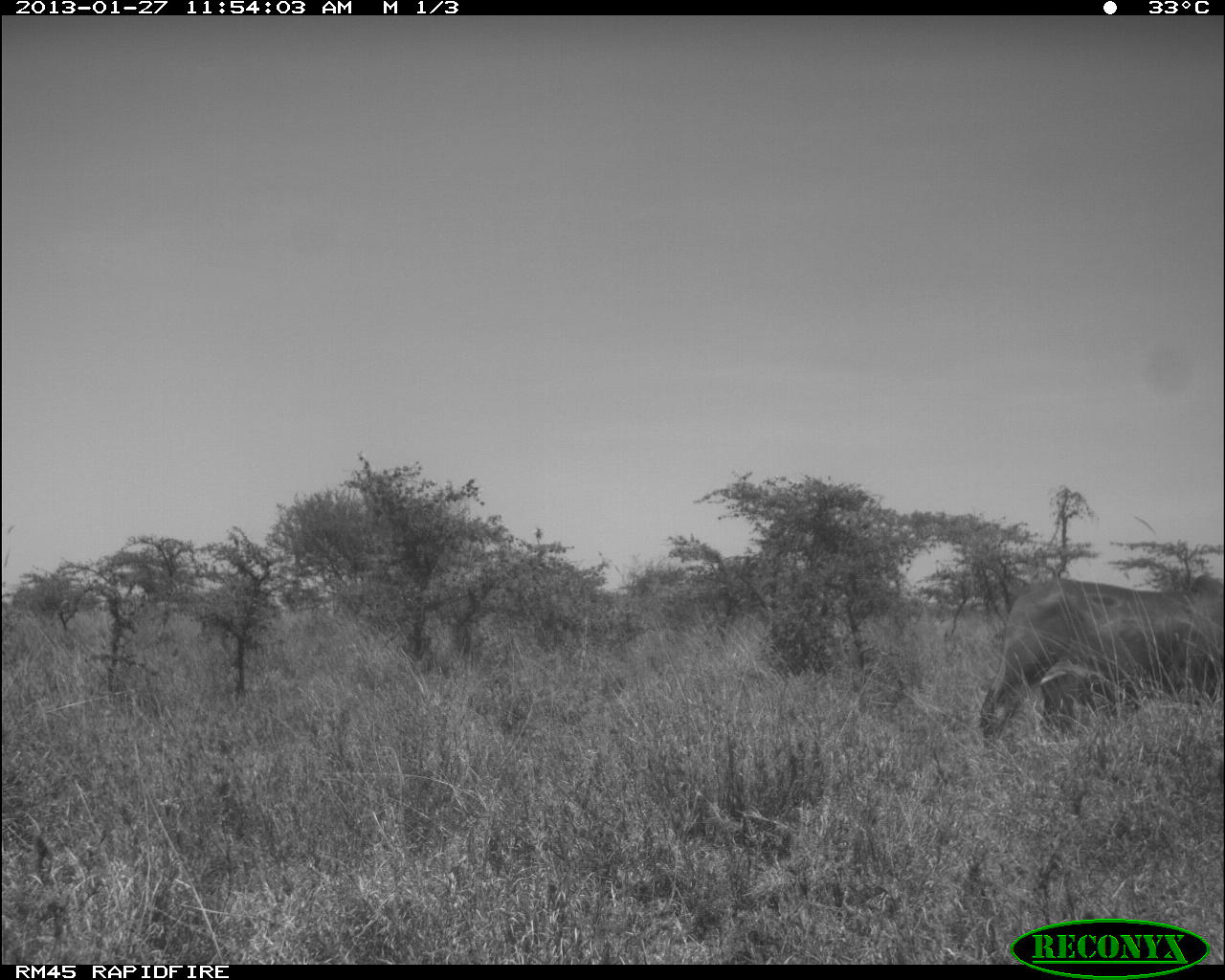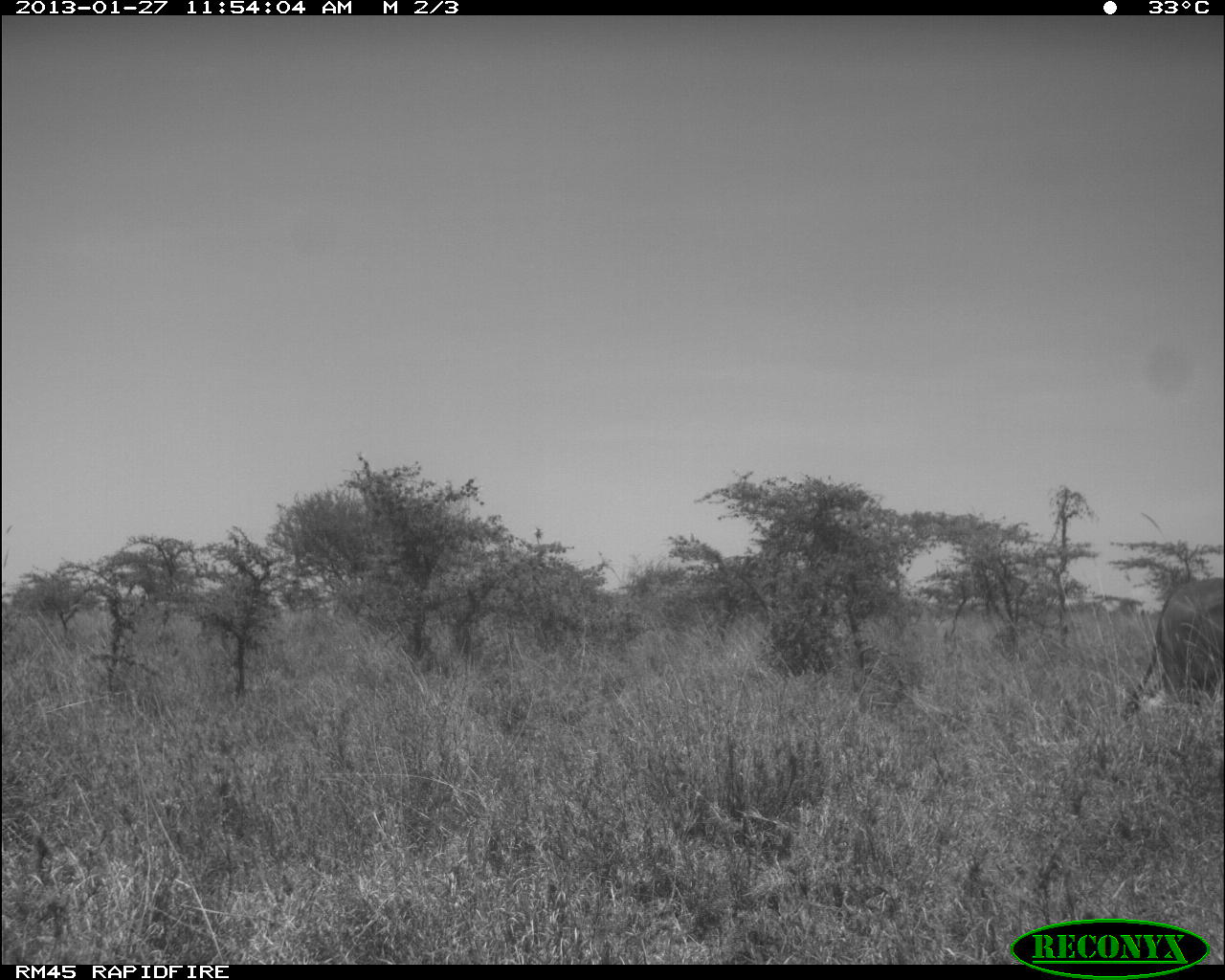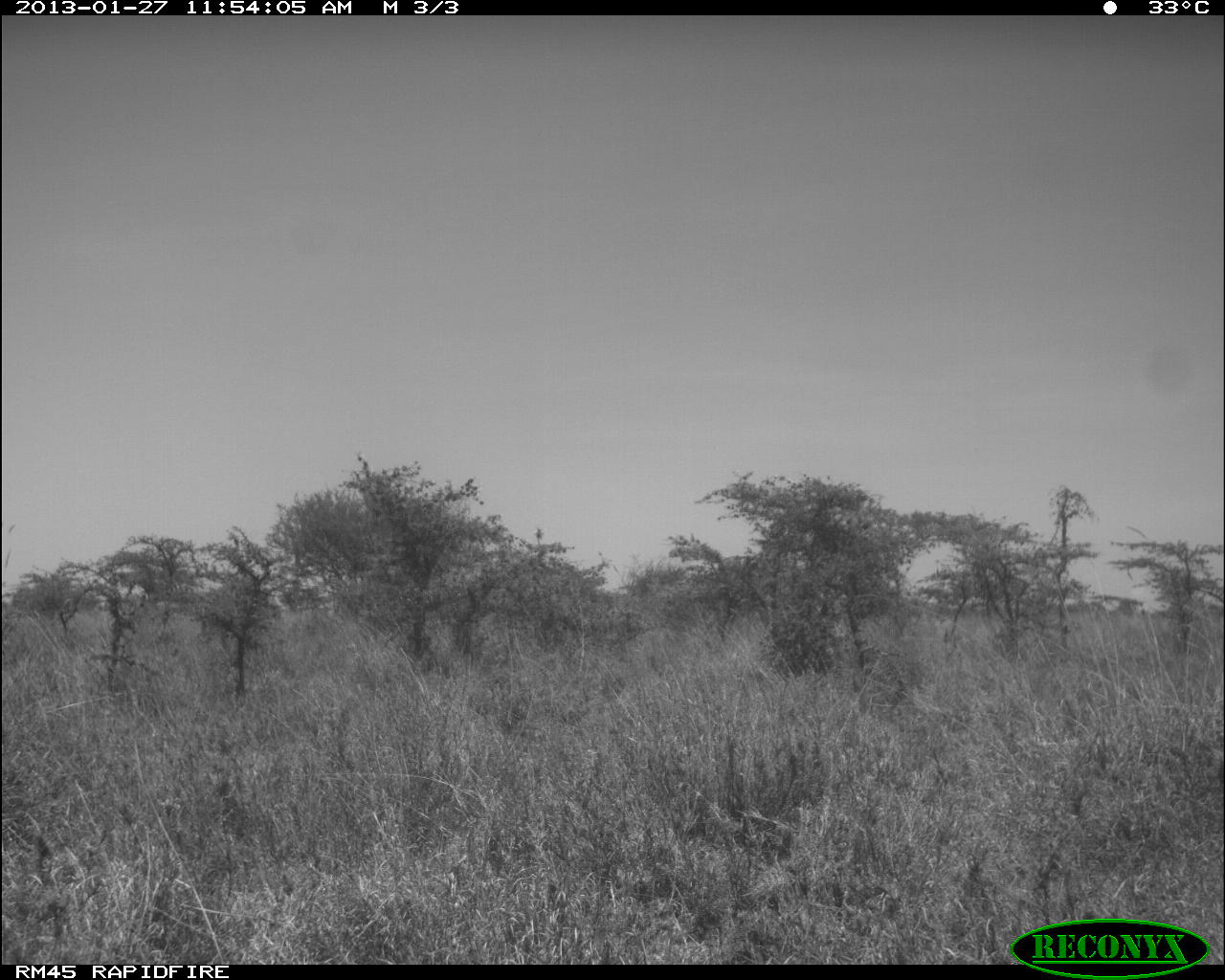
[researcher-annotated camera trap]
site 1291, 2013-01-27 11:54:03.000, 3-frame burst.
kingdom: Animalia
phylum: Chordata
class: Mammalia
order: Artiodactyla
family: Bovidae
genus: Bos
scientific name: Bos taurus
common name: domestic cattle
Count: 1.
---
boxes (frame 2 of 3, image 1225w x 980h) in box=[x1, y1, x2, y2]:
bos taurus: box=[1116, 574, 1225, 732]